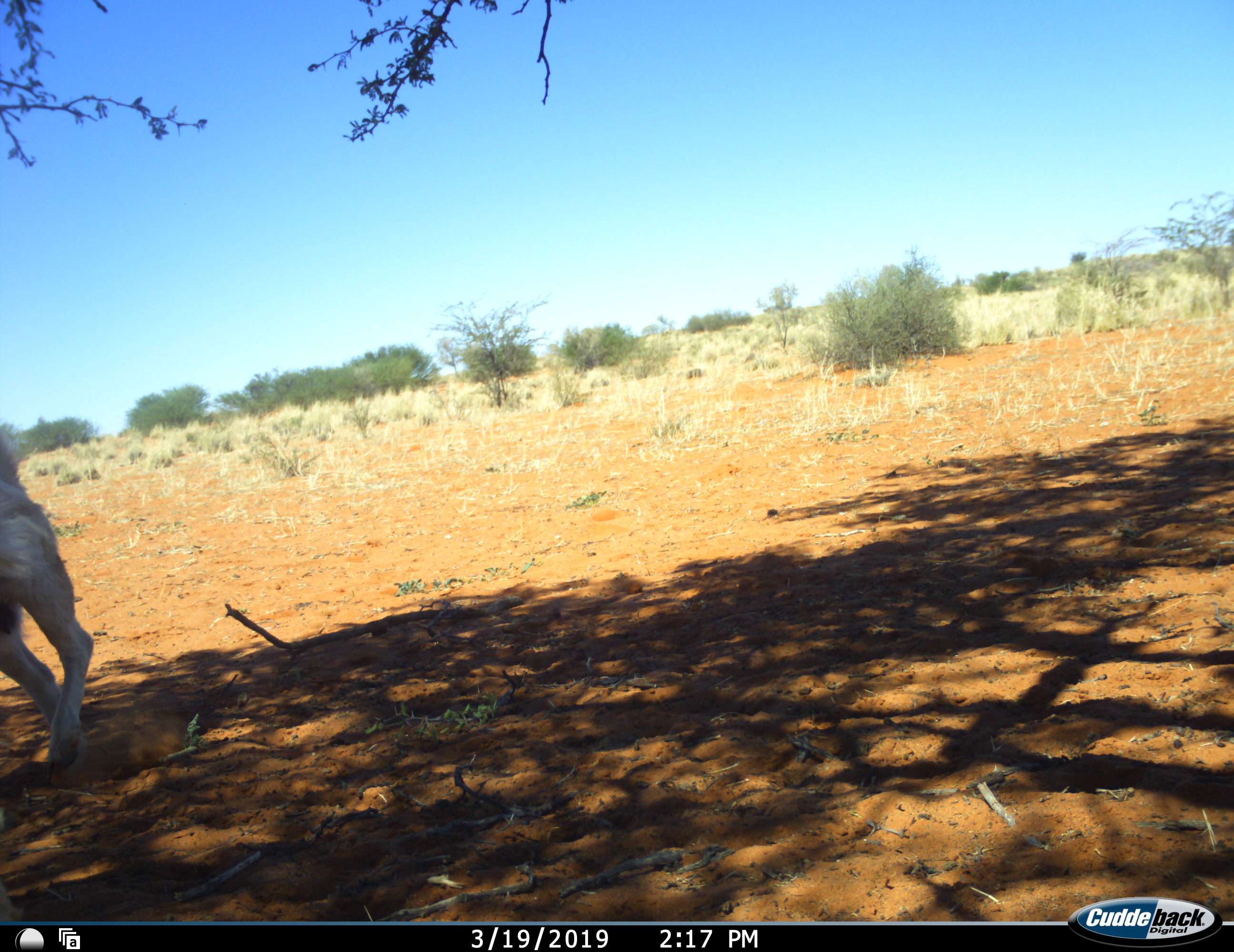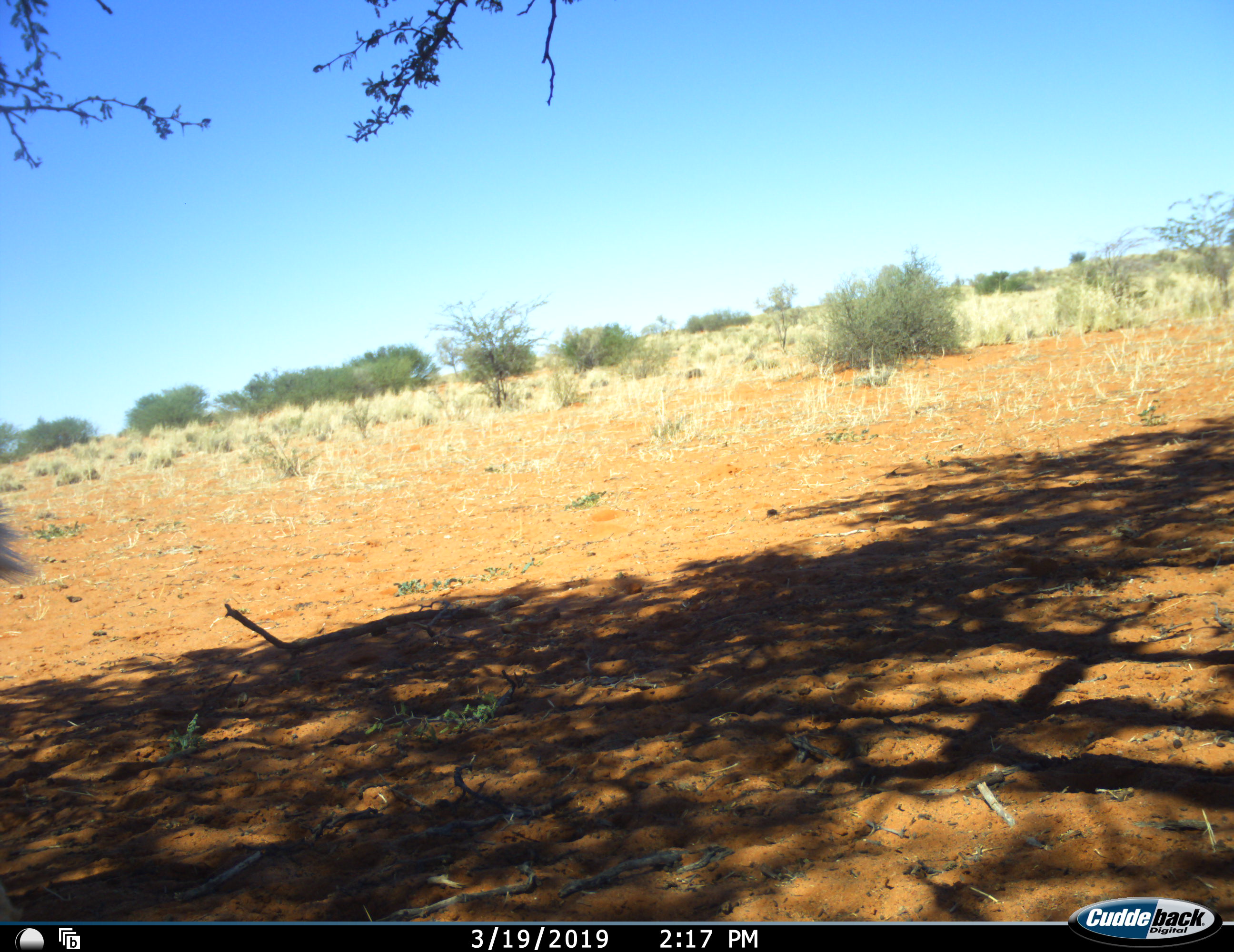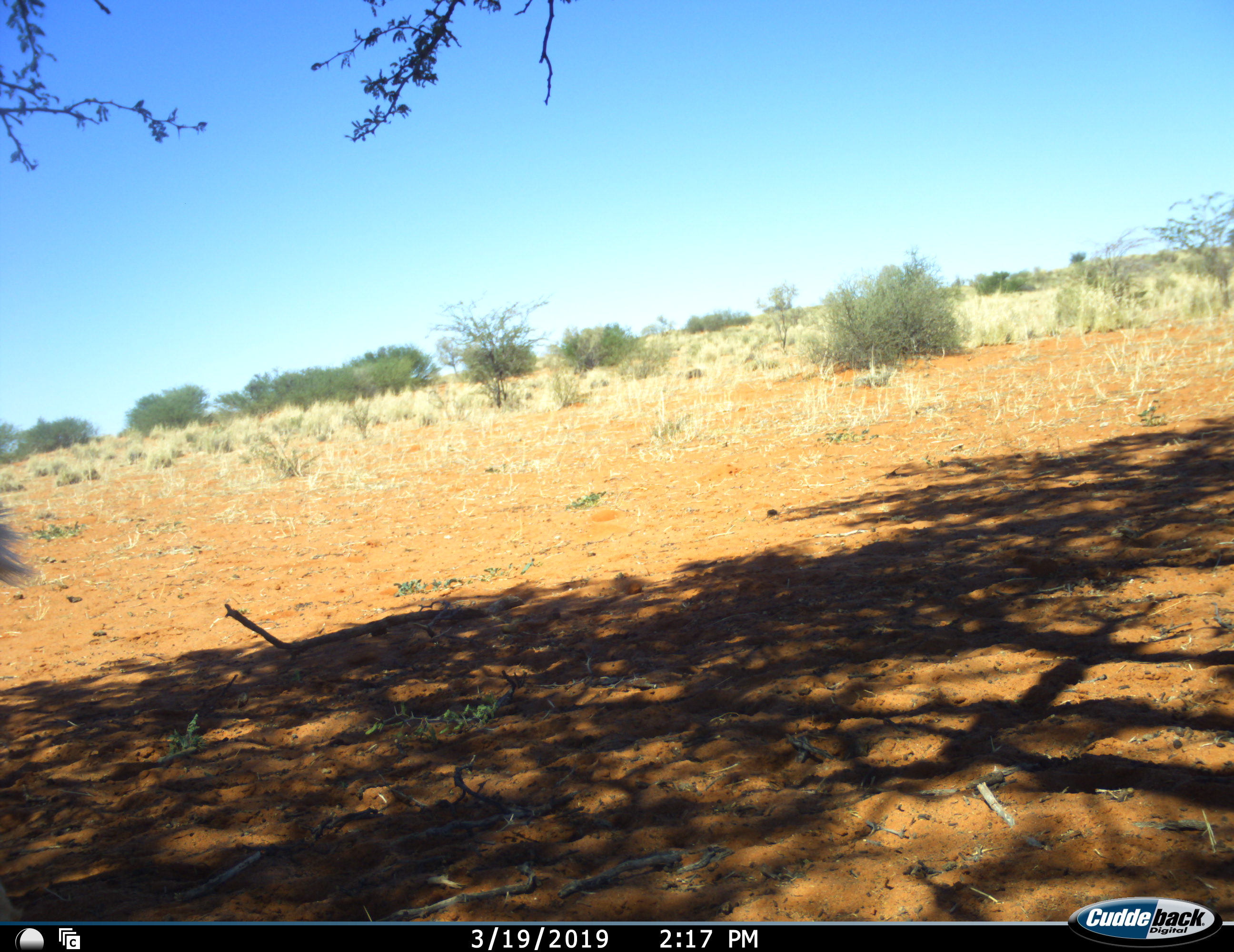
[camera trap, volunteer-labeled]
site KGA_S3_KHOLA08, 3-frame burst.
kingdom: Animalia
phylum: Chordata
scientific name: Vertebrata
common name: domestic animal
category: domesticanimal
Domesticanimal (domestic animal) (Vertebrata), count 1. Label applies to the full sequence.